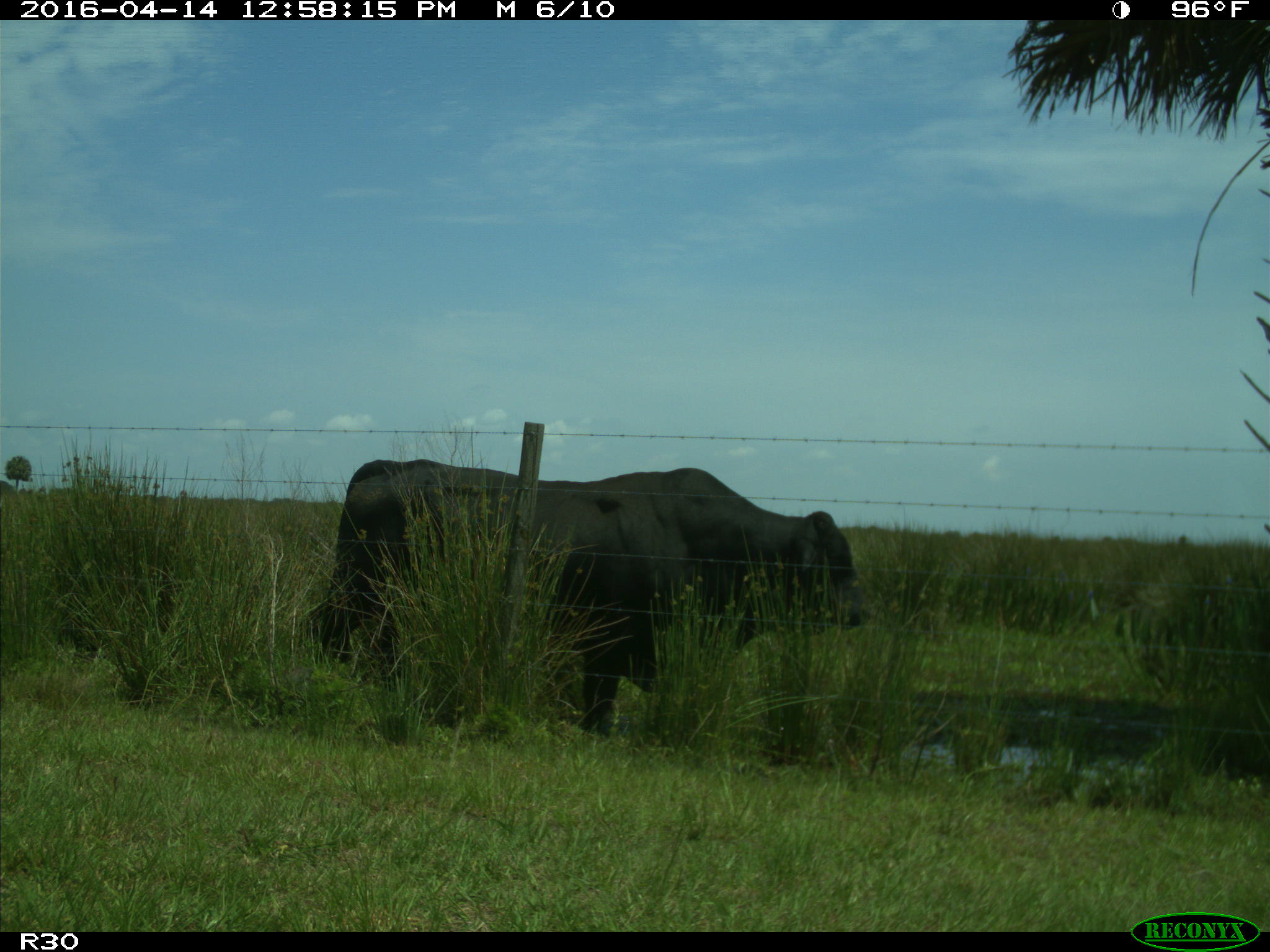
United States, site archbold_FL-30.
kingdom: Animalia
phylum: Chordata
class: Mammalia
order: Artiodactyla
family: Bovidae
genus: Bos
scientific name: Bos taurus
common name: domestic cow